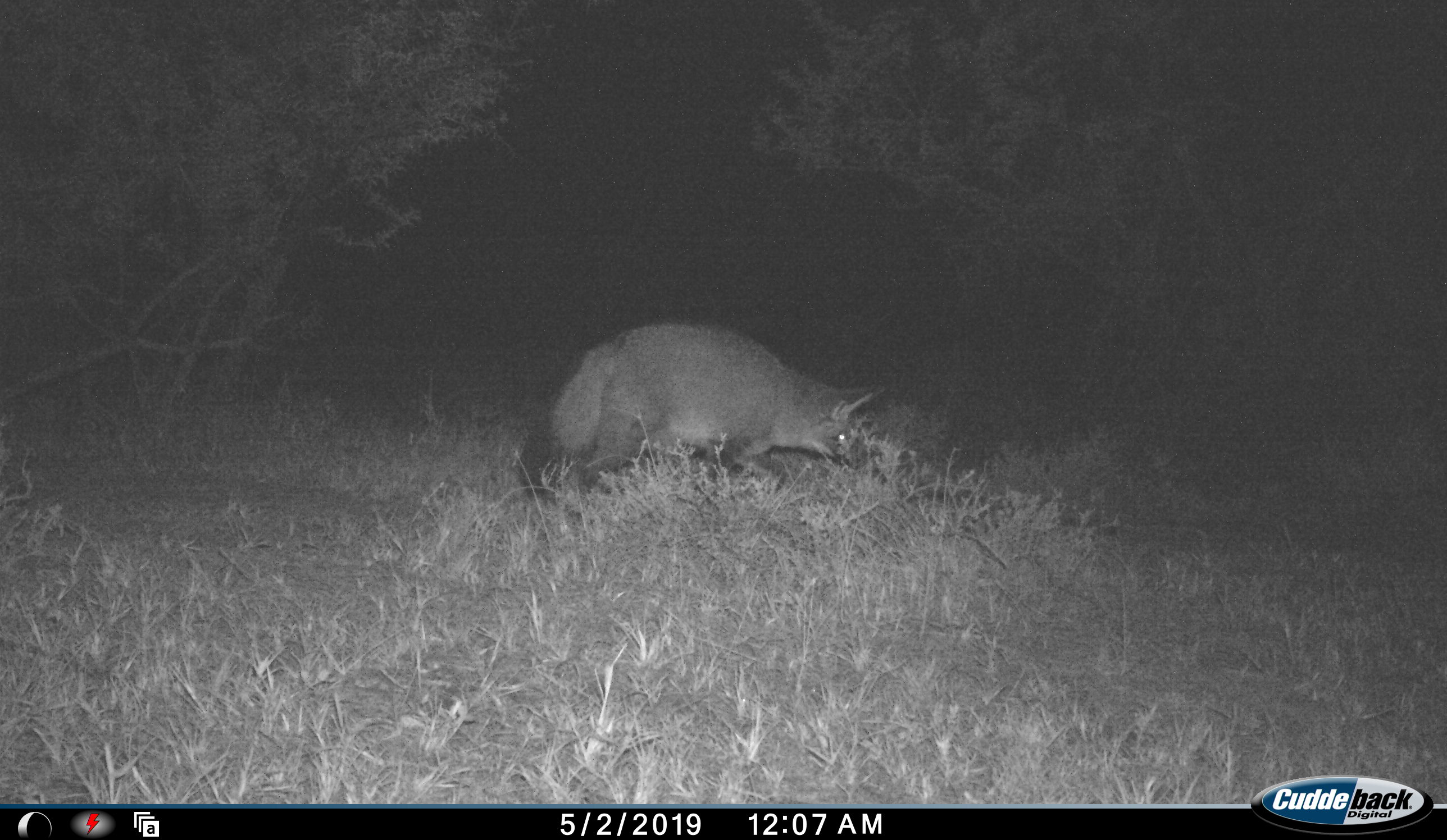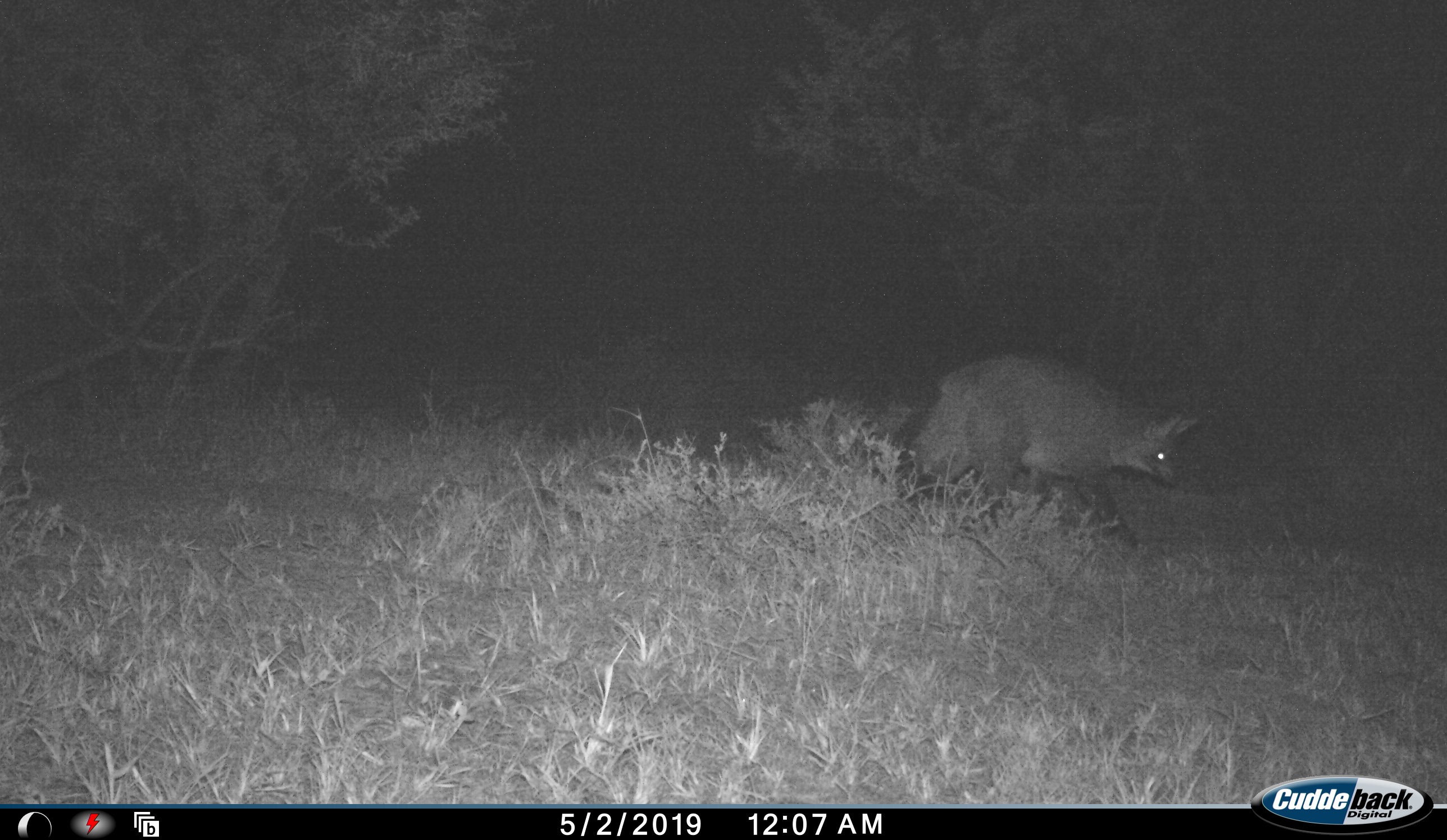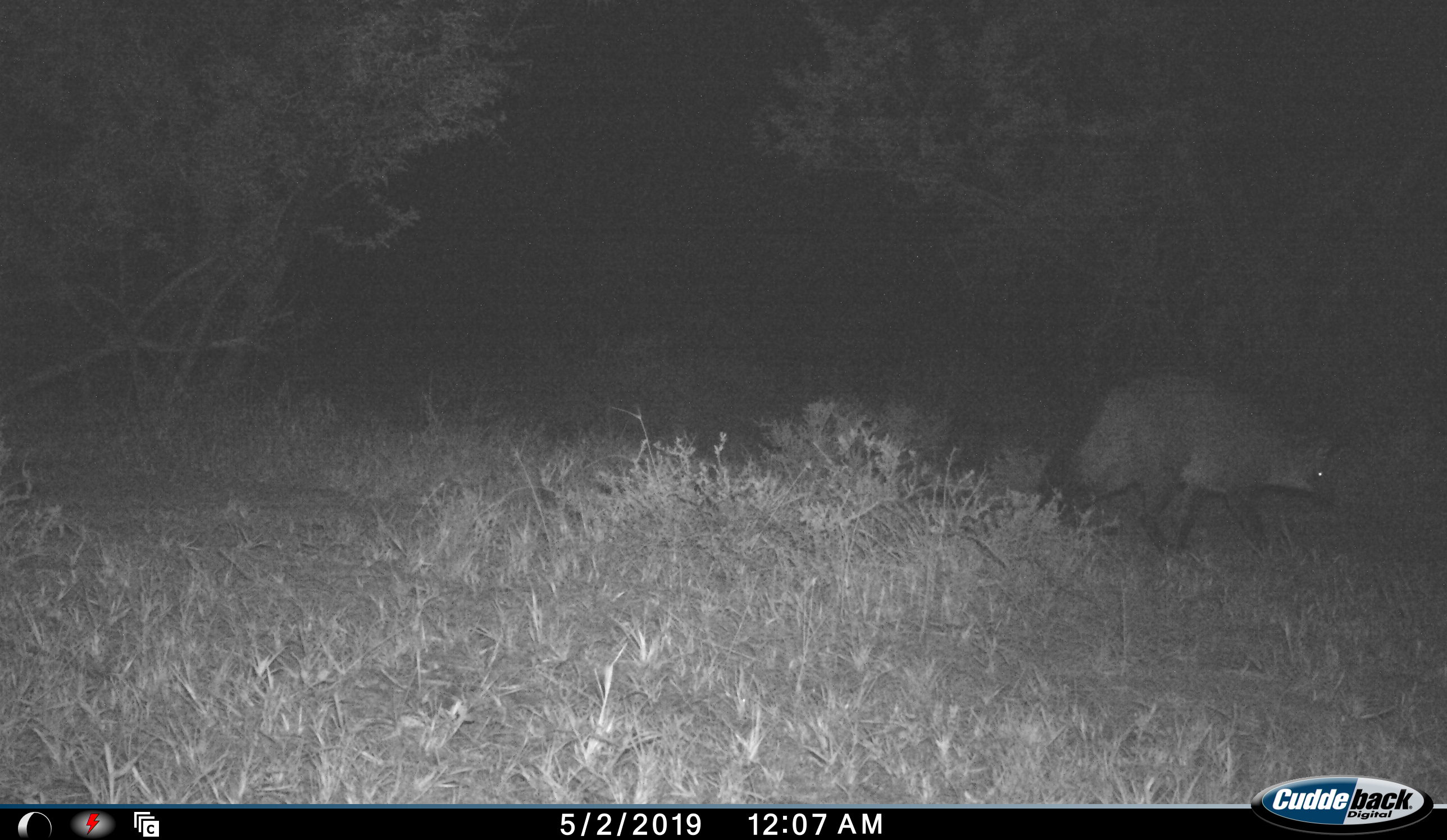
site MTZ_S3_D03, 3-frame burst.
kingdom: Animalia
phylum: Chordata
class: Mammalia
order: Carnivora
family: Canidae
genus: Otocyon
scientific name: Otocyon megalotis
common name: bat-eared fox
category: foxbateared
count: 1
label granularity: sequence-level